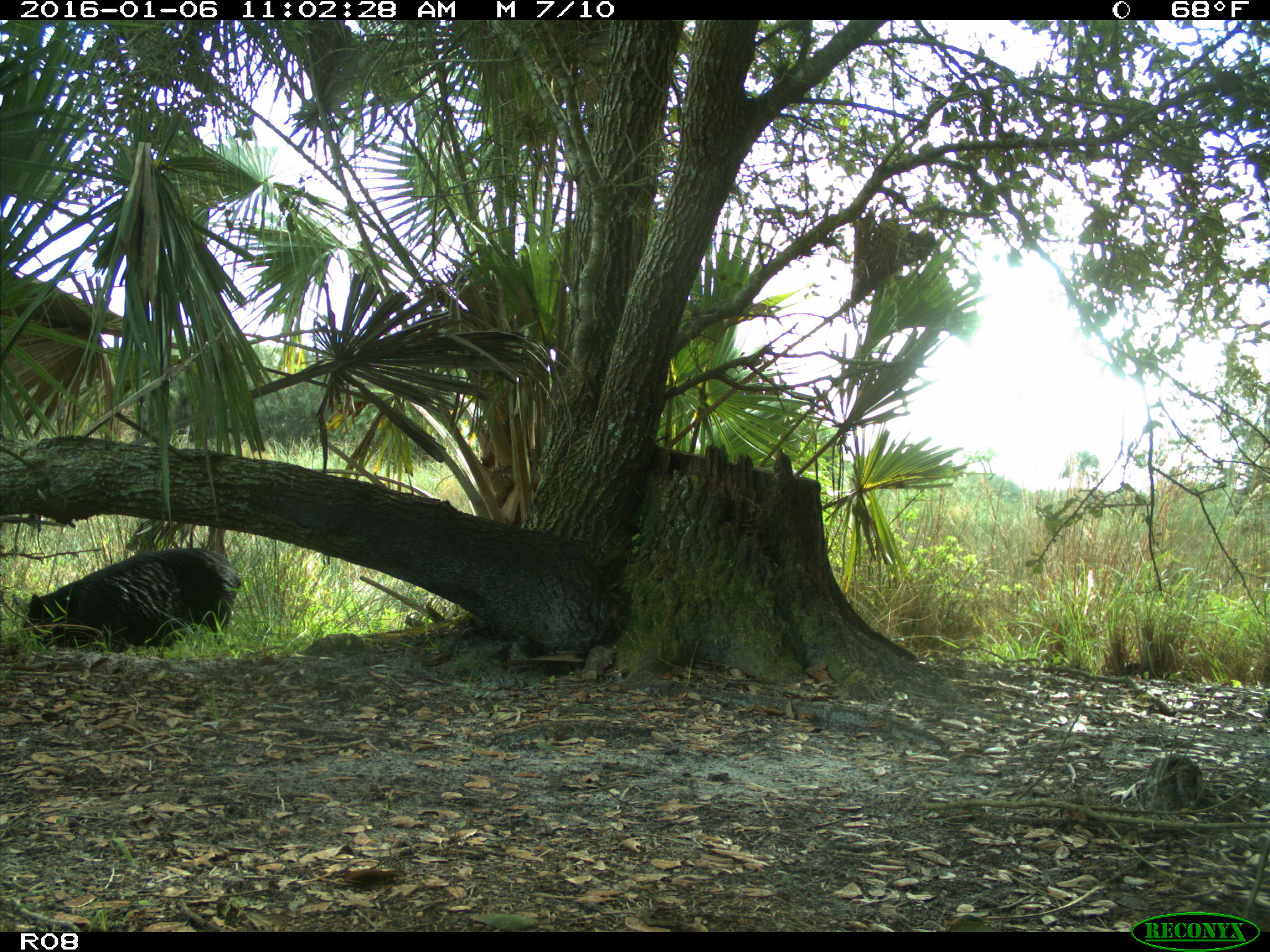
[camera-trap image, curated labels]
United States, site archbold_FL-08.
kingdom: Animalia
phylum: Chordata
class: Mammalia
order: Artiodactyla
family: Suidae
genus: Sus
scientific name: Sus scrofa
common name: wild boar